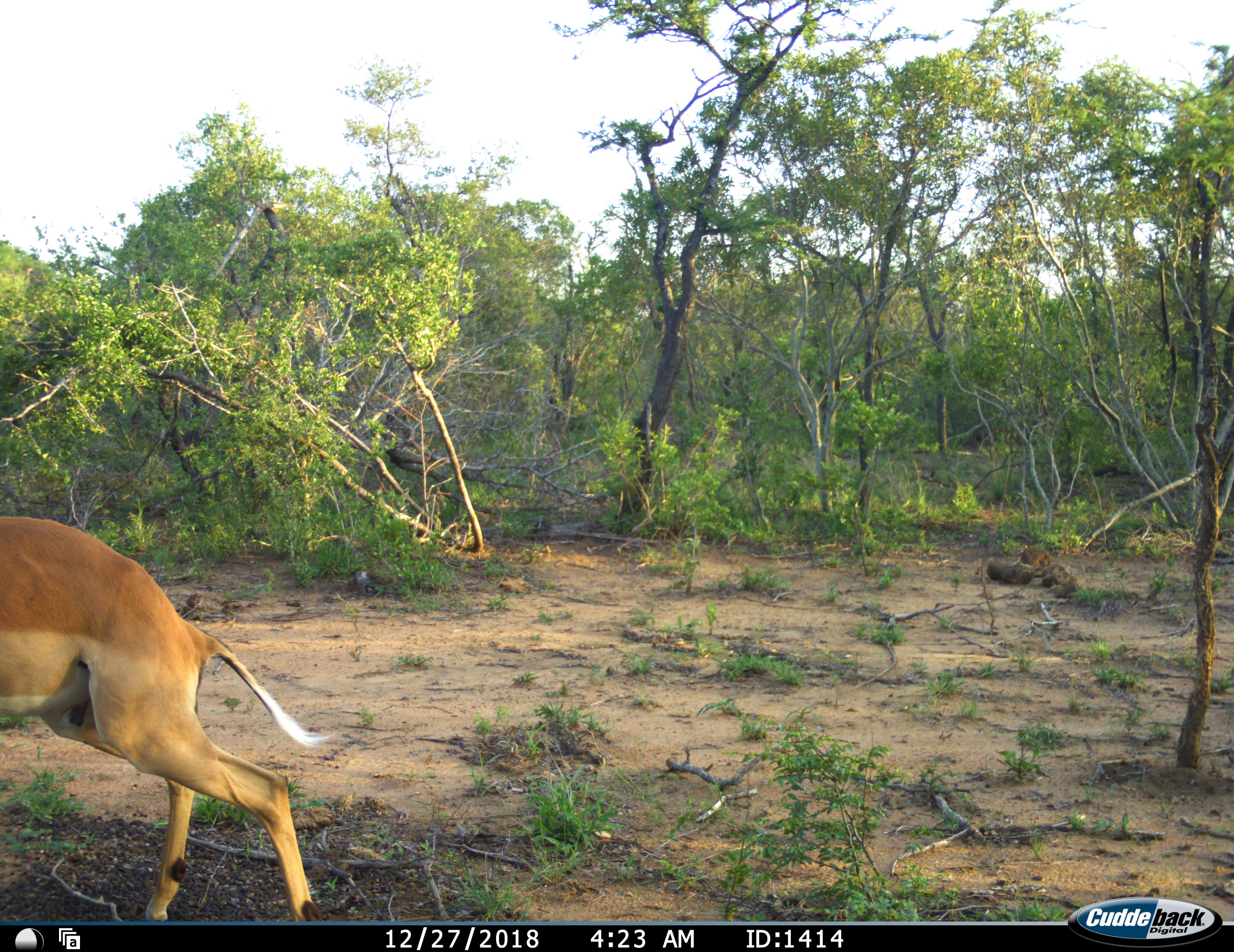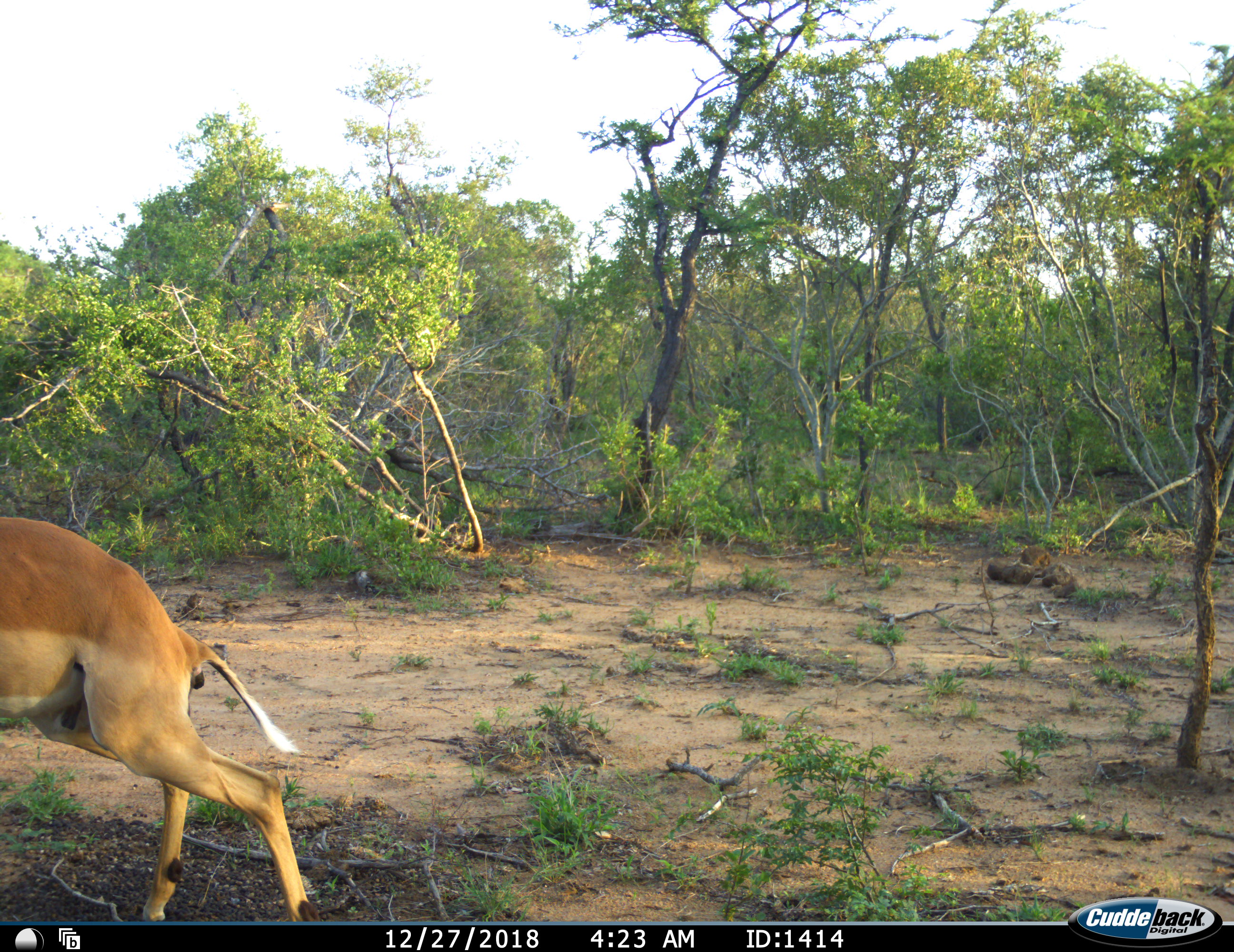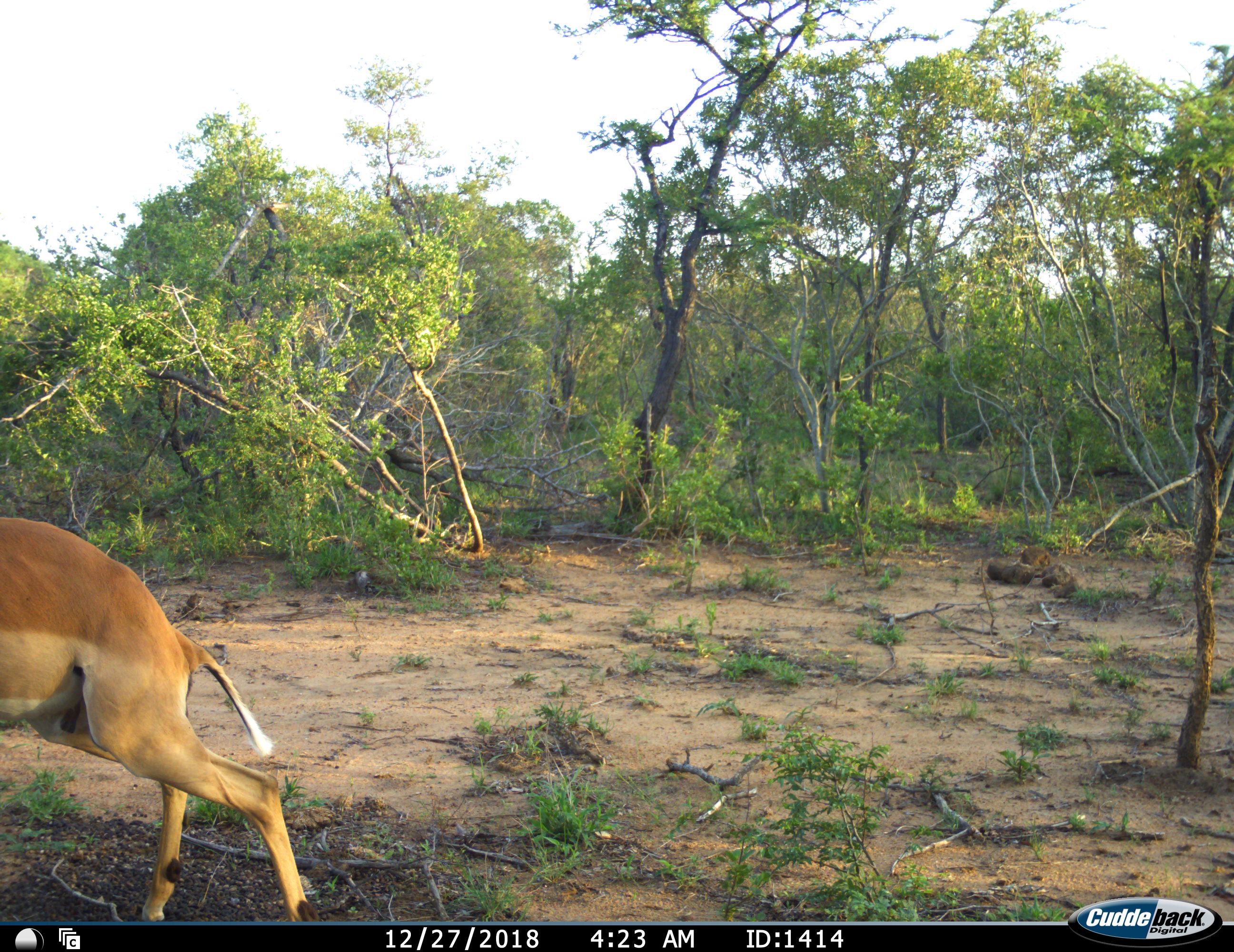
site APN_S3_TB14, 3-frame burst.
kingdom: Animalia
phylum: Chordata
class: Mammalia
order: Artiodactyla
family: Bovidae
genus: Aepyceros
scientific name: Aepyceros melampus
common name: impala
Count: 1.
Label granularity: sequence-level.